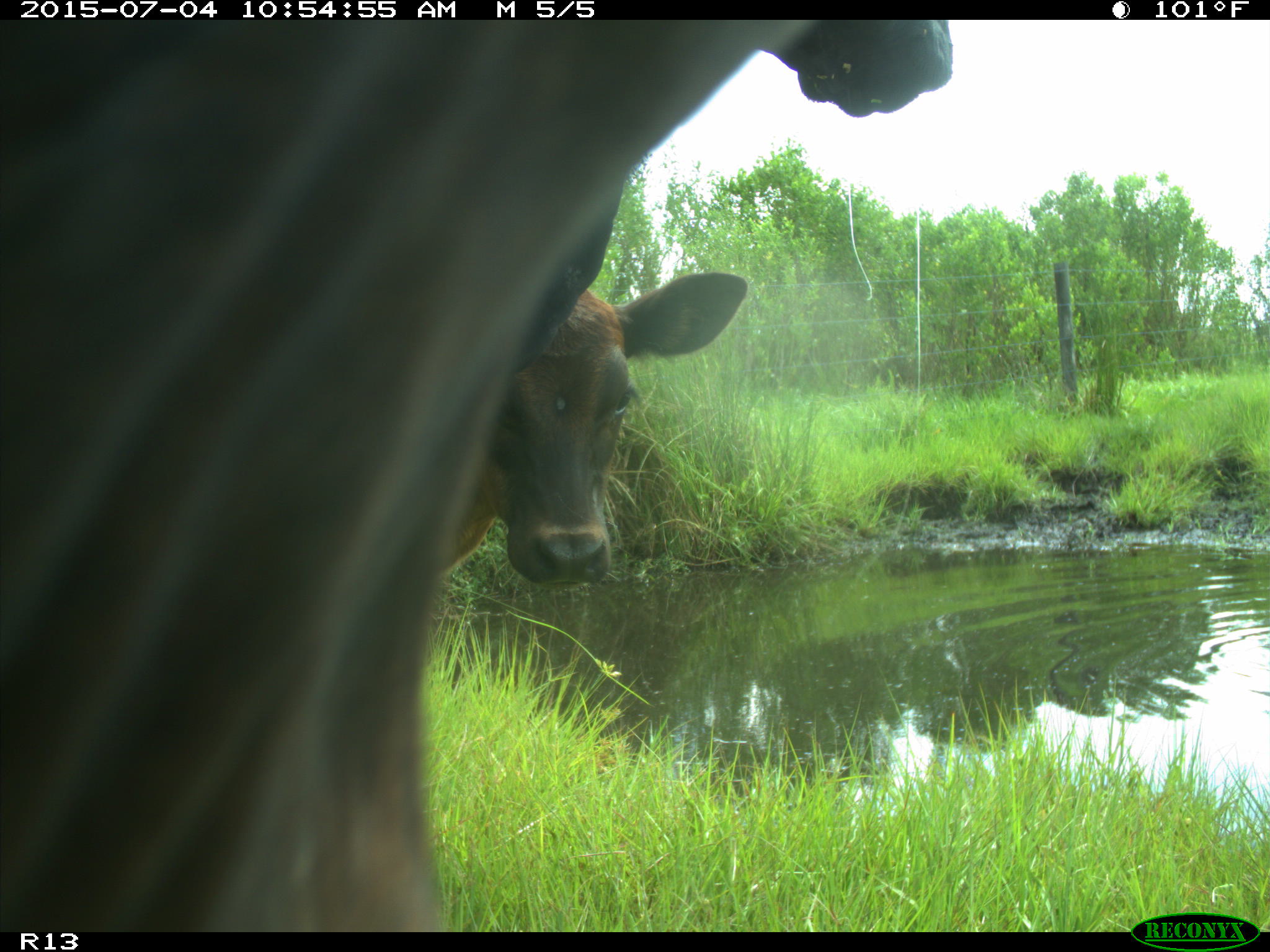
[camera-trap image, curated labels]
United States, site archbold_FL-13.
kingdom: Animalia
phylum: Chordata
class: Mammalia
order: Artiodactyla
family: Bovidae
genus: Bos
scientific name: Bos taurus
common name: domestic cow